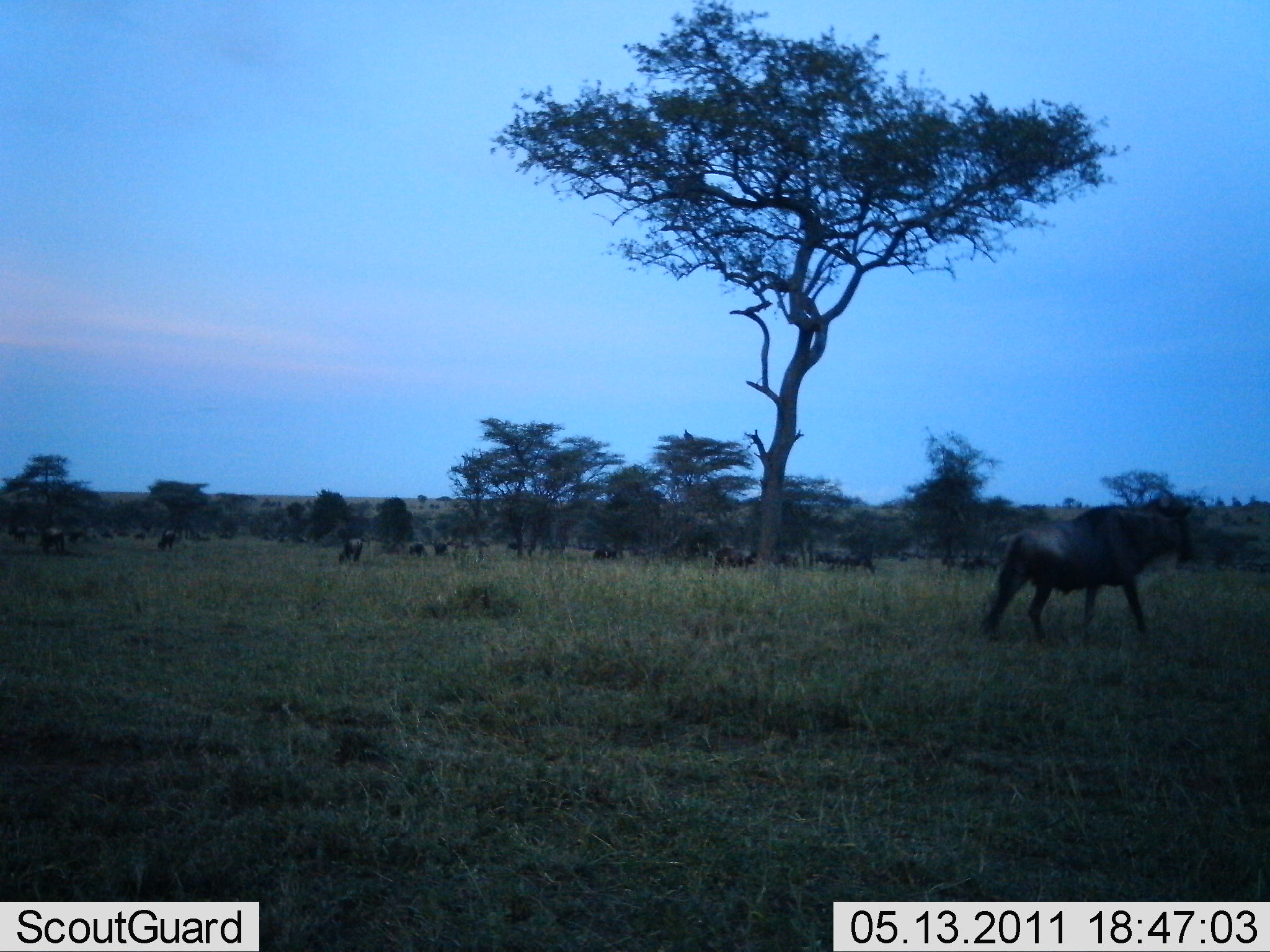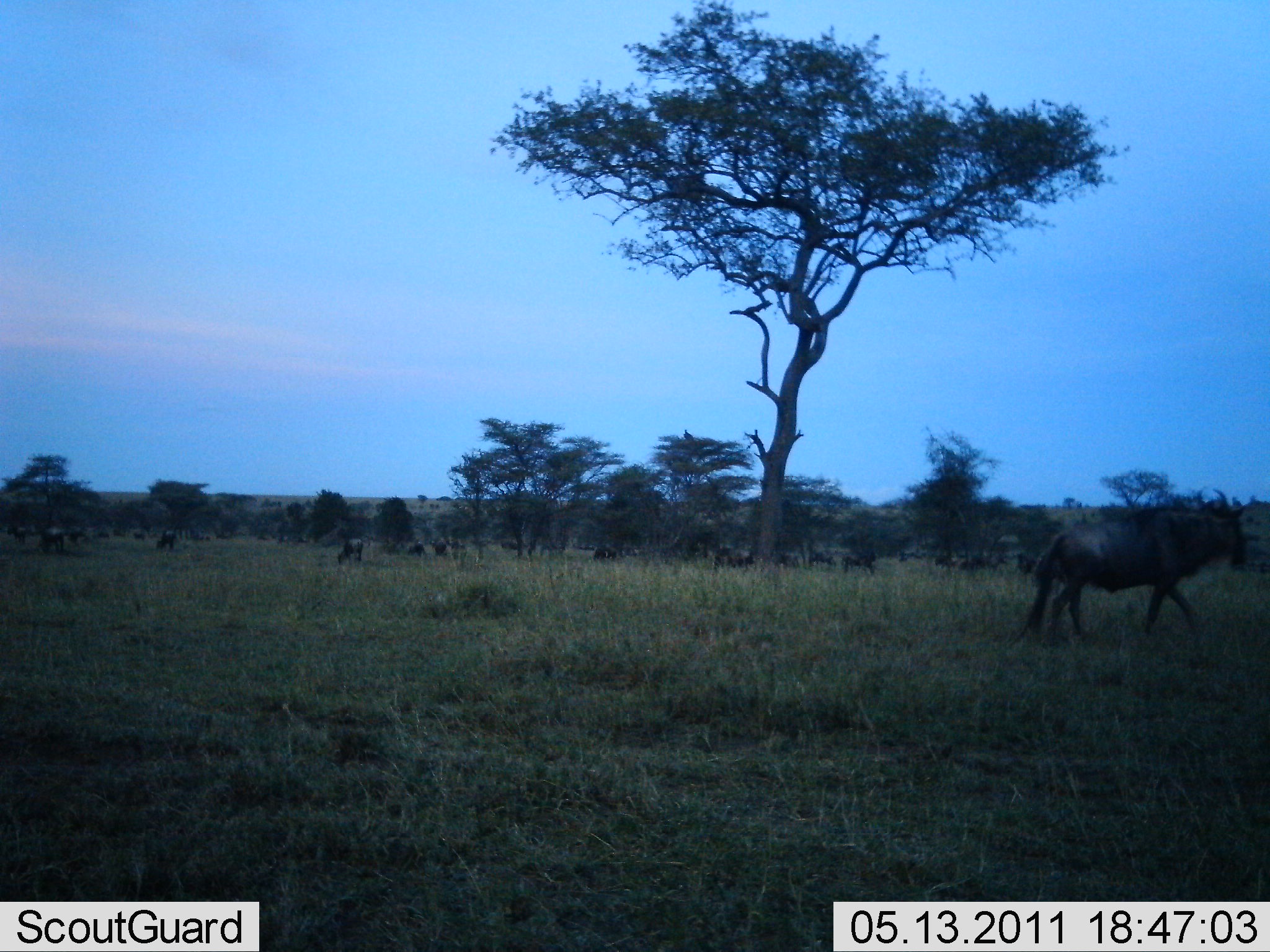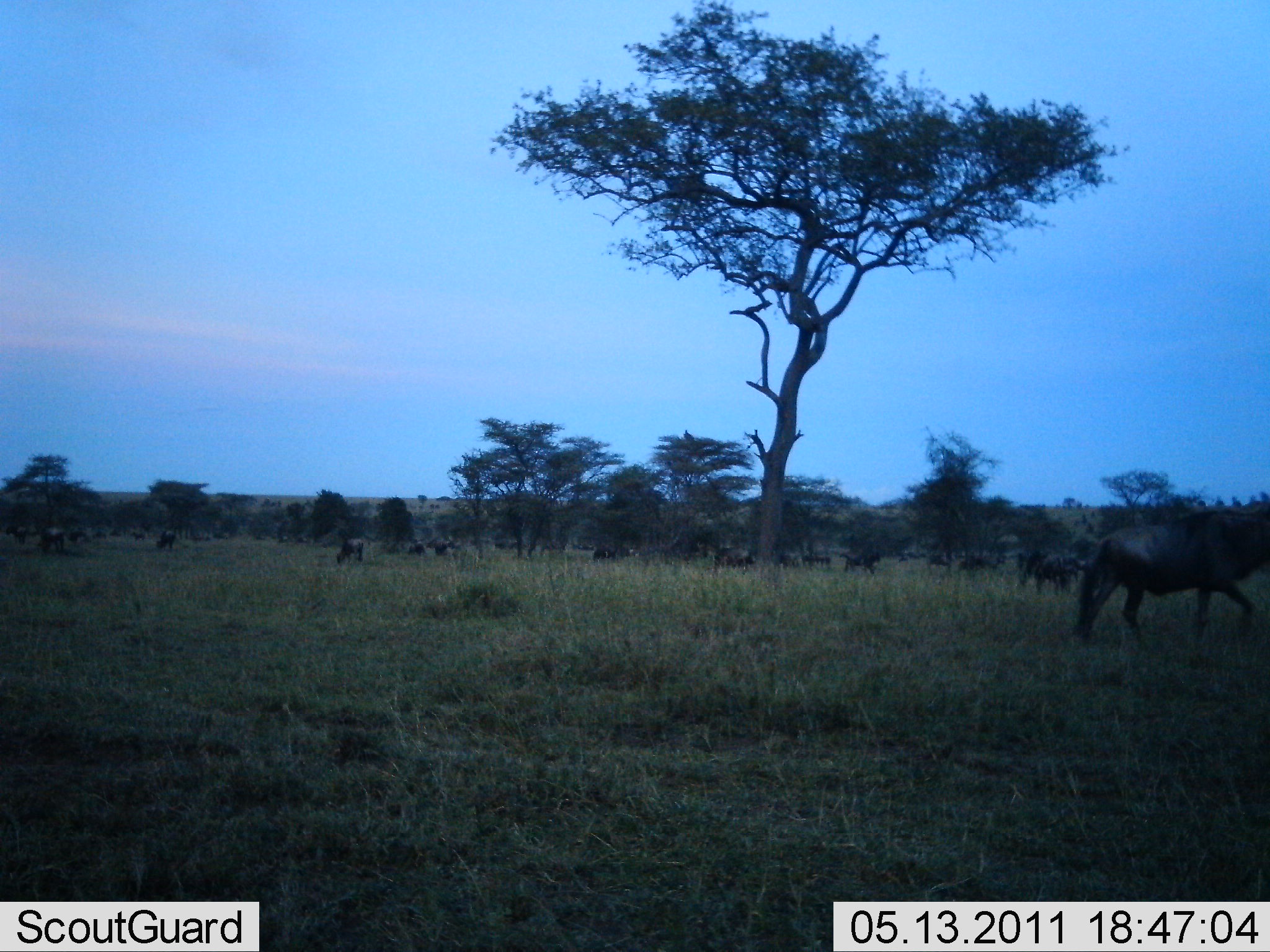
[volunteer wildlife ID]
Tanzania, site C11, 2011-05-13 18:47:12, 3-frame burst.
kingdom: Animalia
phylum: Chordata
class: Mammalia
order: Artiodactyla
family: Bovidae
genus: Connochaetes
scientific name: Connochaetes taurinus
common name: blue wildebeest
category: wildebeest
Wildebeest (blue wildebeest) (Connochaetes taurinus), count 11-50. Behavior (volunteer vote fractions): standing 38%, resting 8%, moving 85%, interacting 0%. Young present (vote fraction): 0%. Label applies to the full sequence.